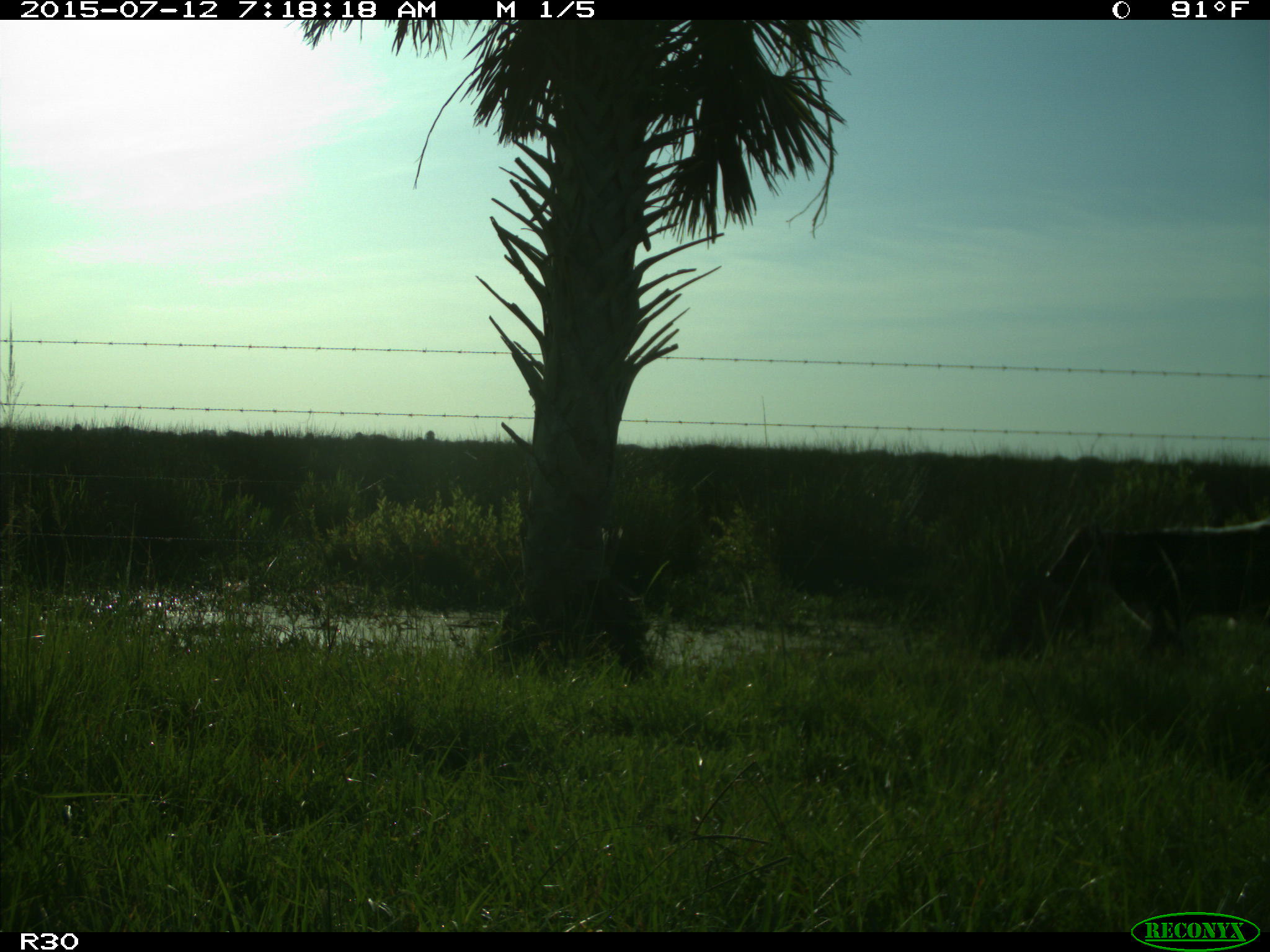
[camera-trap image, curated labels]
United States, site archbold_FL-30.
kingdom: Animalia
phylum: Chordata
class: Mammalia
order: Artiodactyla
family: Bovidae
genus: Bos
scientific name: Bos taurus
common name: domestic cow